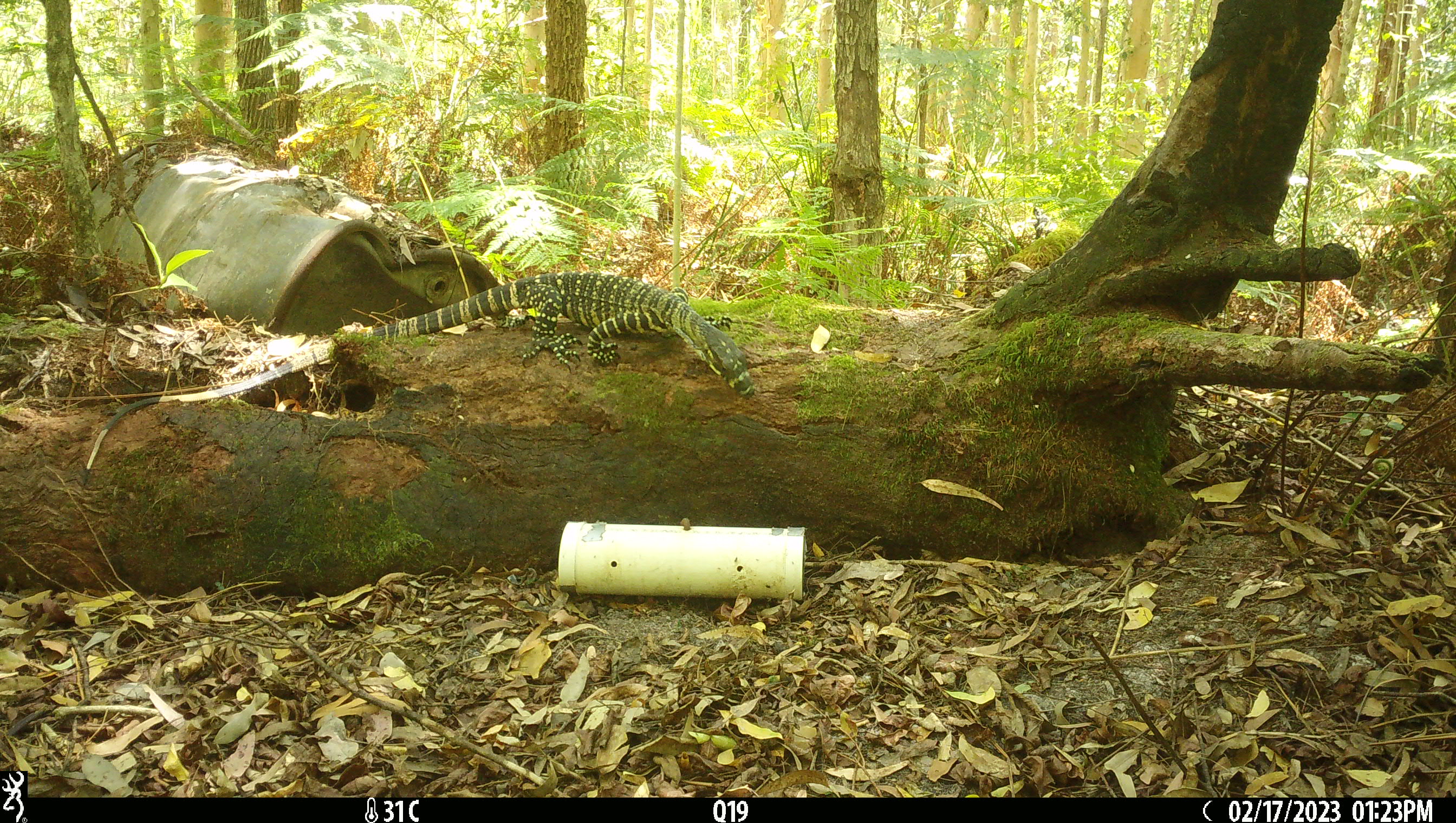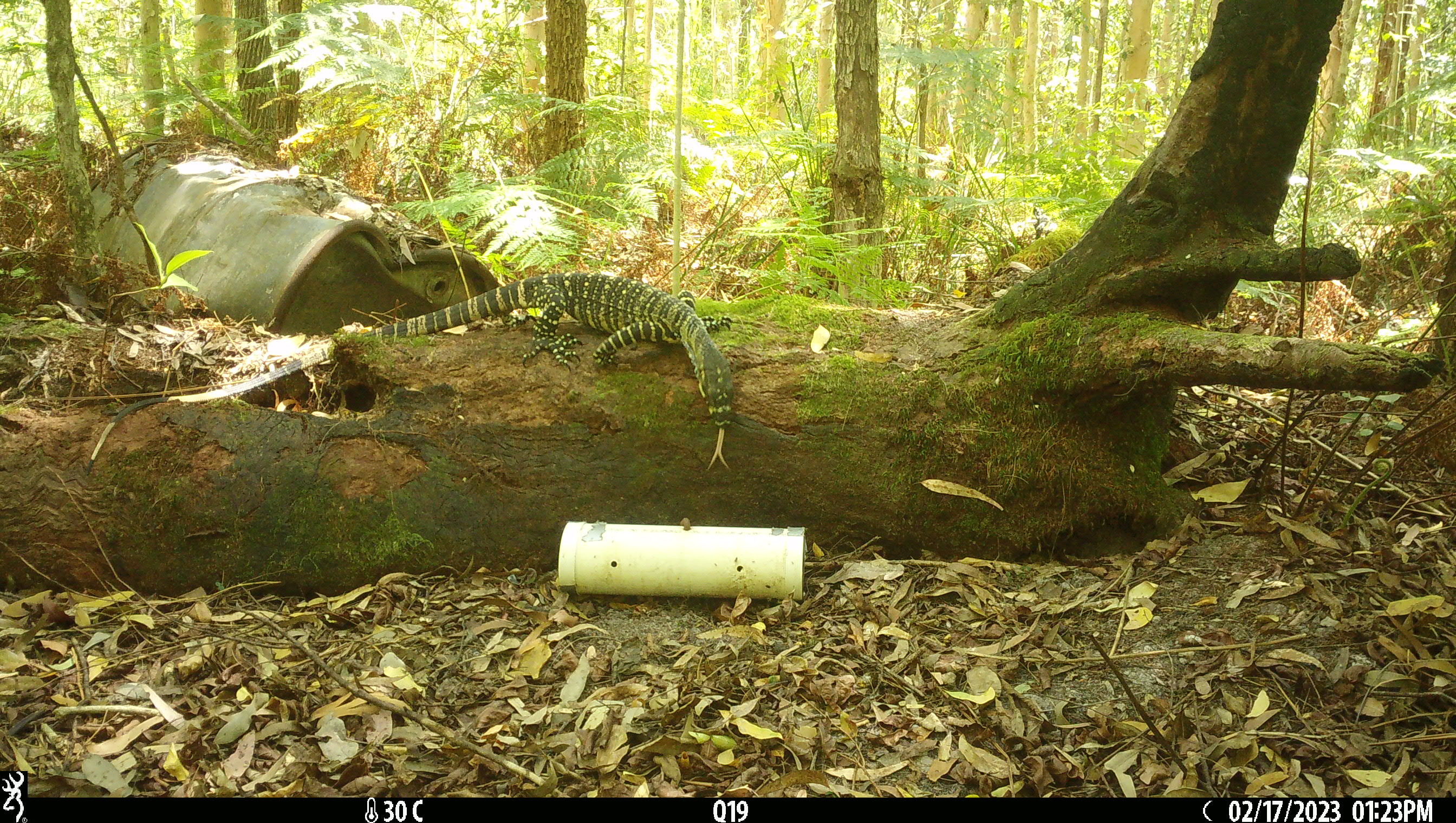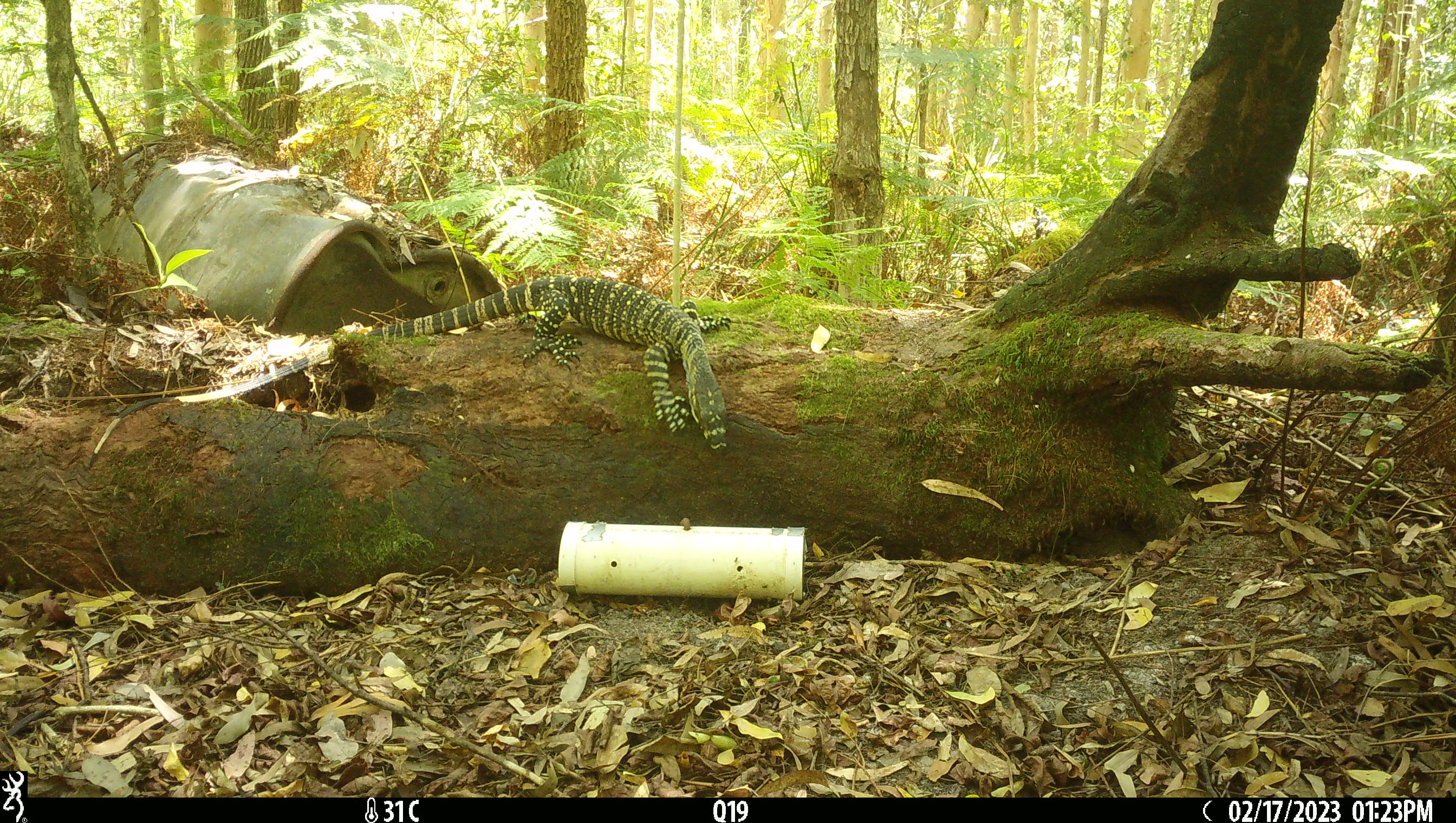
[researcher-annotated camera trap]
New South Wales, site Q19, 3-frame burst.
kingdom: Animalia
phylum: Chordata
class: Reptilia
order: Squamata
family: Varanidae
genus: Varanus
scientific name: Varanus varius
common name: lace monitor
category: goanna